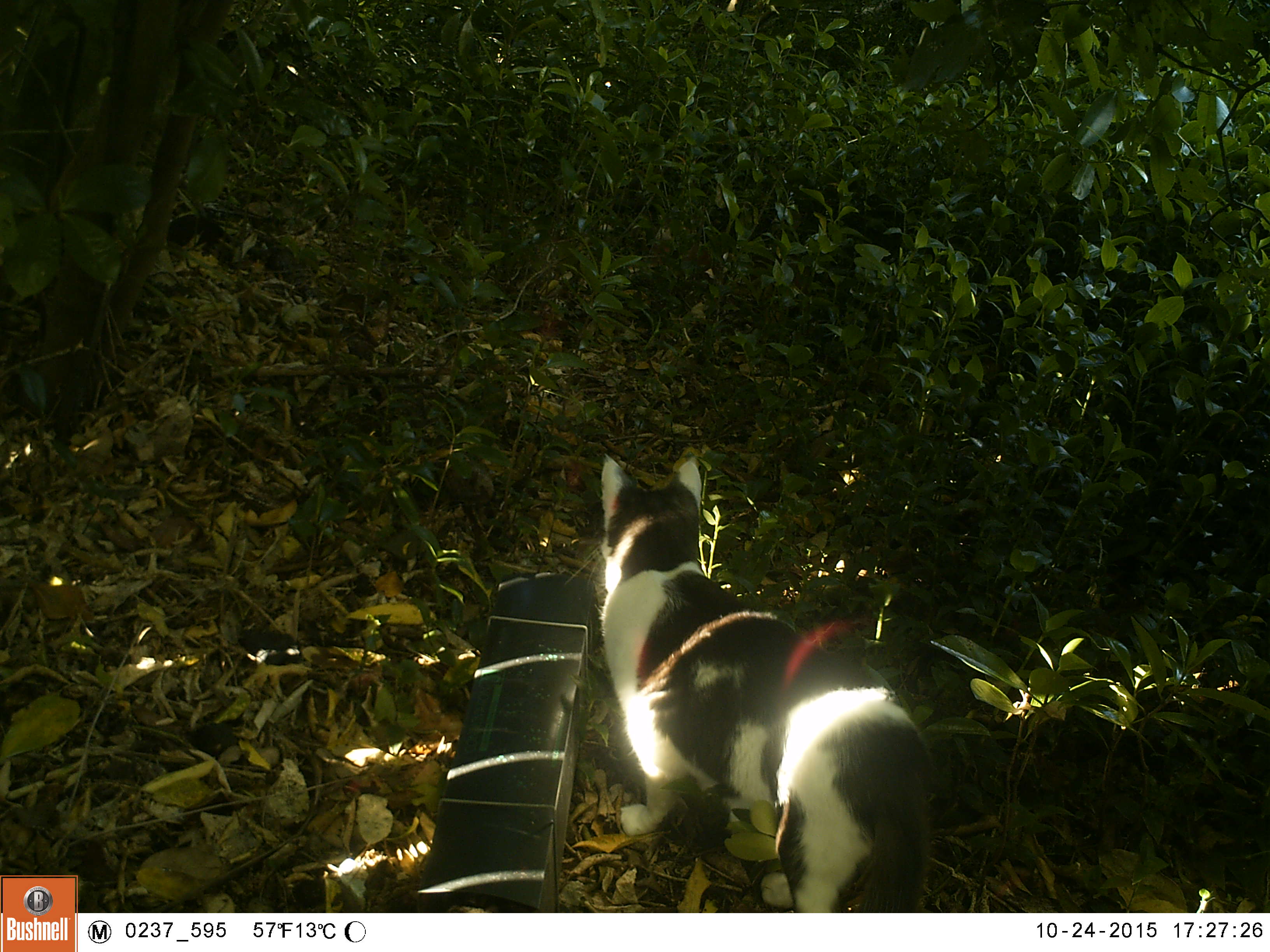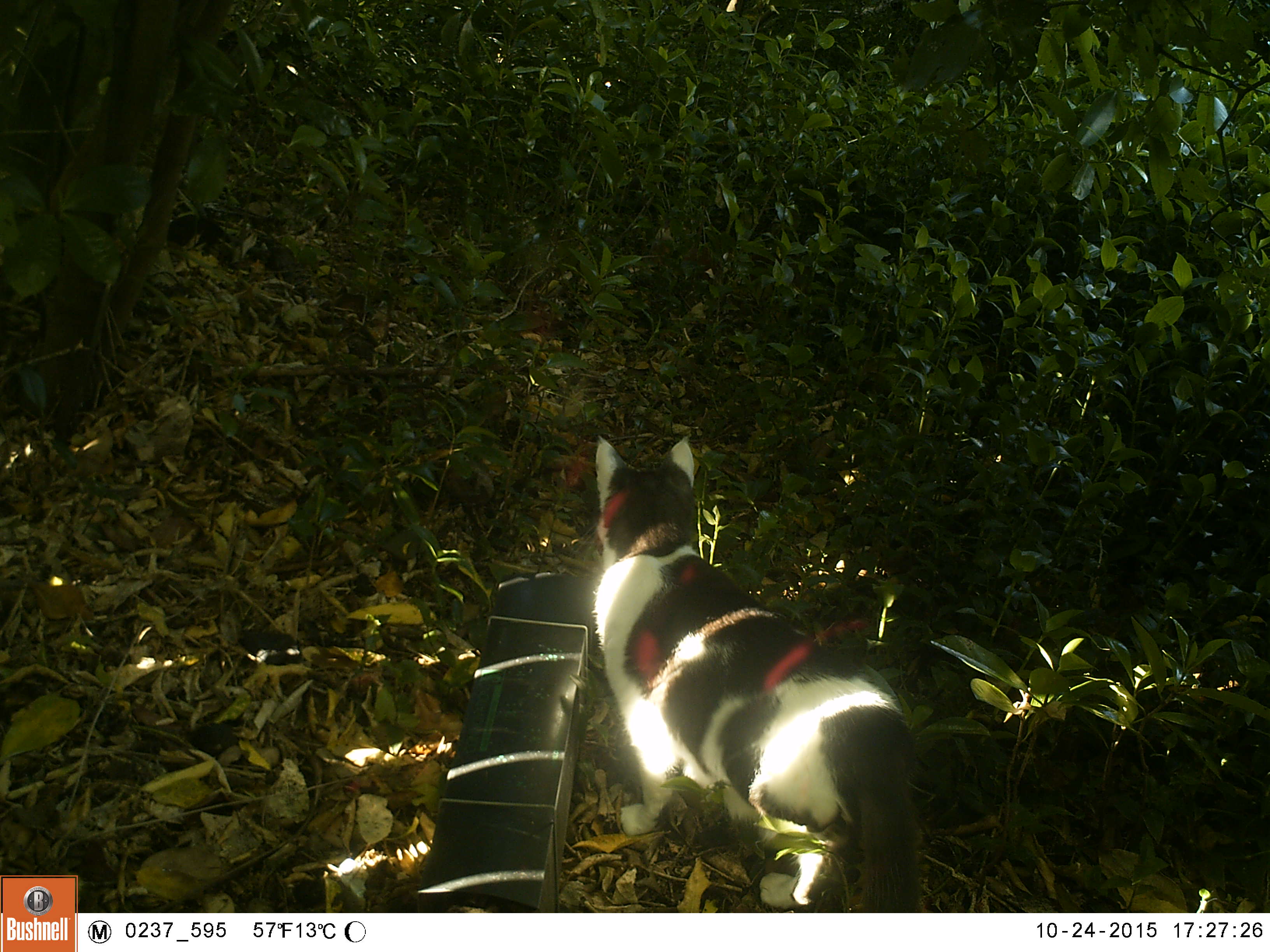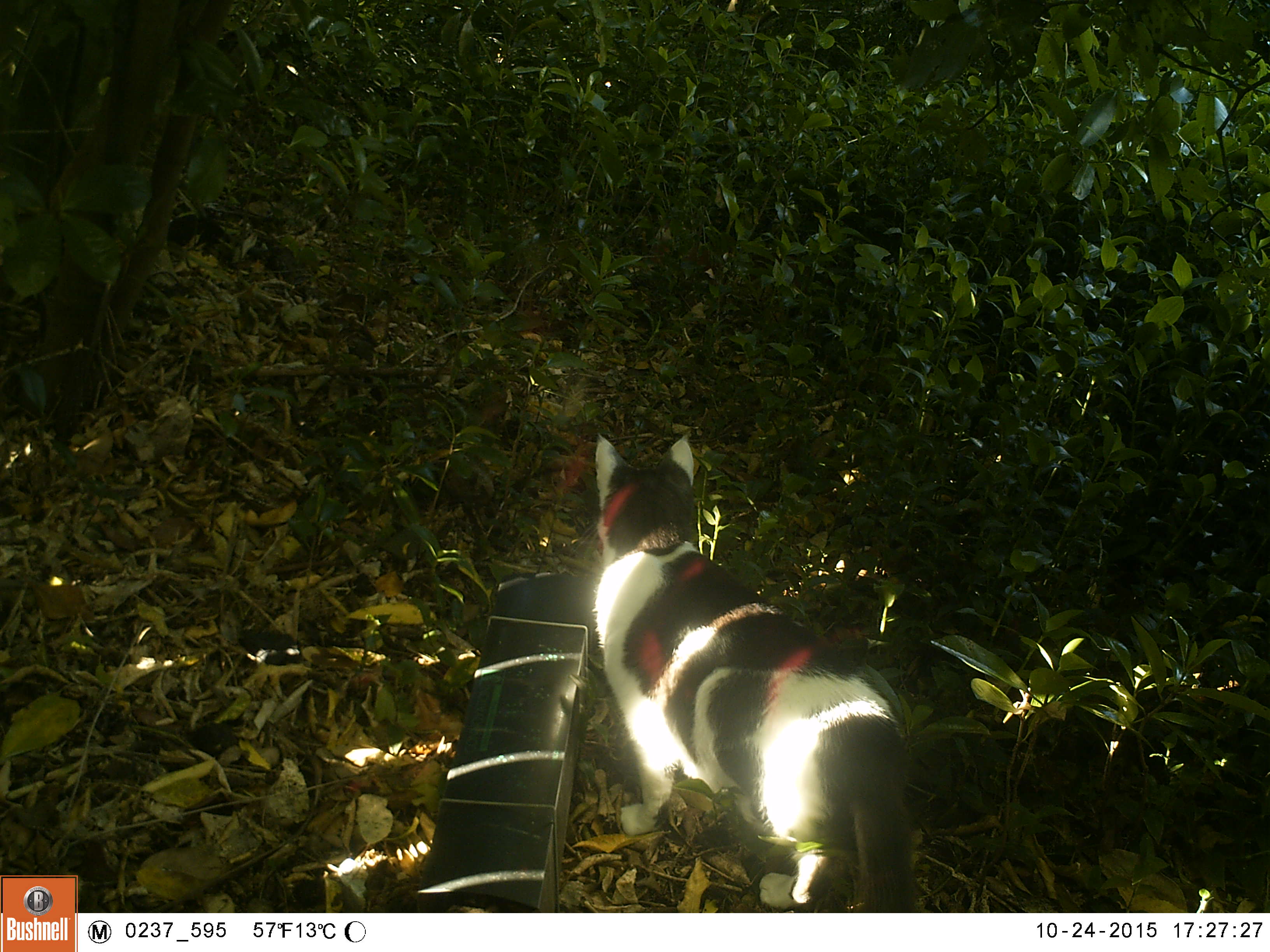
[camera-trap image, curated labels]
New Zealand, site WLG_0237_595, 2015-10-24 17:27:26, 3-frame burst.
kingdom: Animalia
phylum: Chordata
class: Mammalia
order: Carnivora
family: Felidae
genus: Felis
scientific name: Felis catus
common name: domestic cat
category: cat